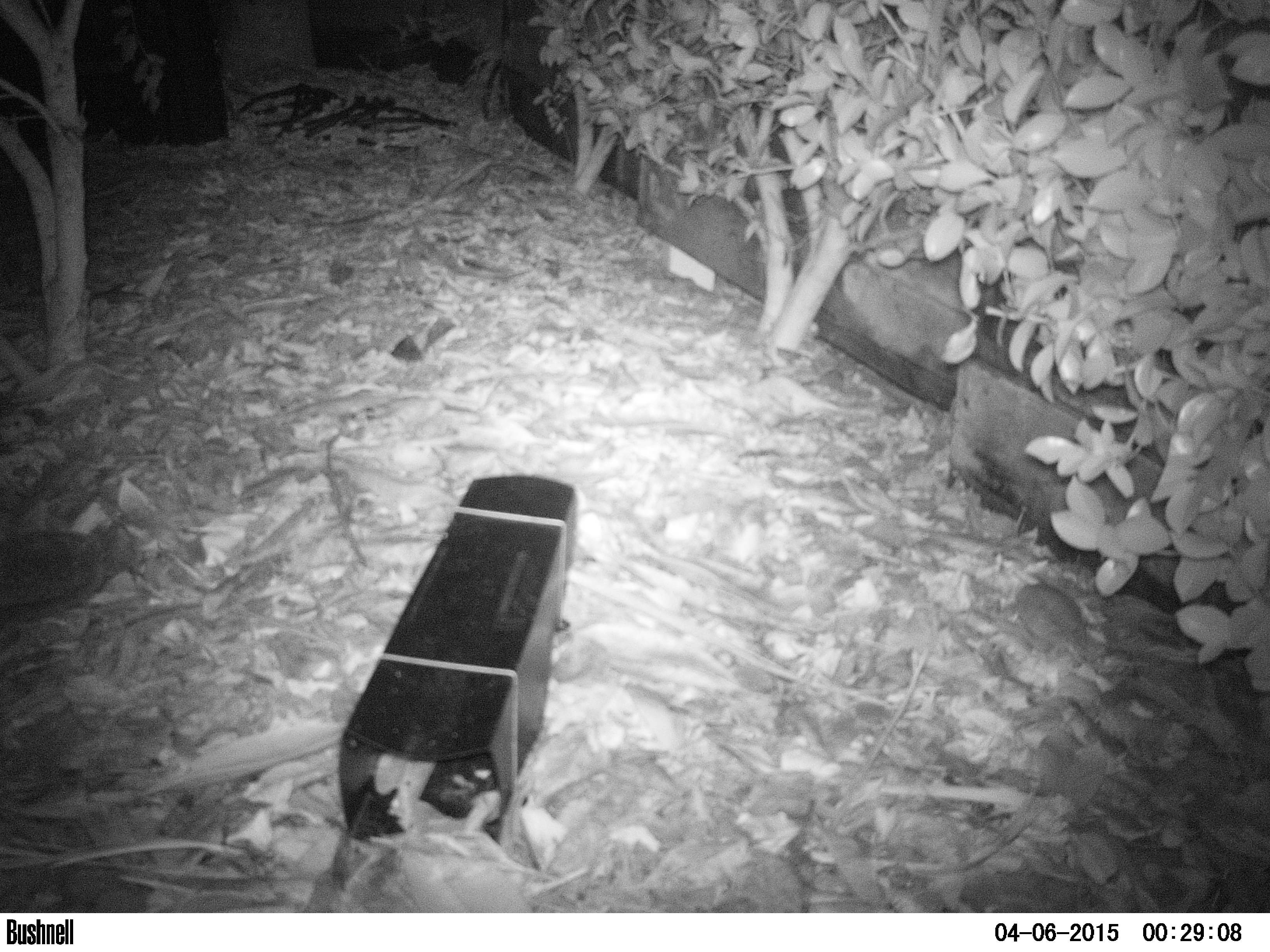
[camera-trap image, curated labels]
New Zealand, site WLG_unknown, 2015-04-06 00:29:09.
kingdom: Animalia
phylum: Chordata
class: Mammalia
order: Eulipotyphla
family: Erinaceidae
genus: Erinaceus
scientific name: Erinaceus europaeus europaeus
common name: european hedgehog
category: hedgehog